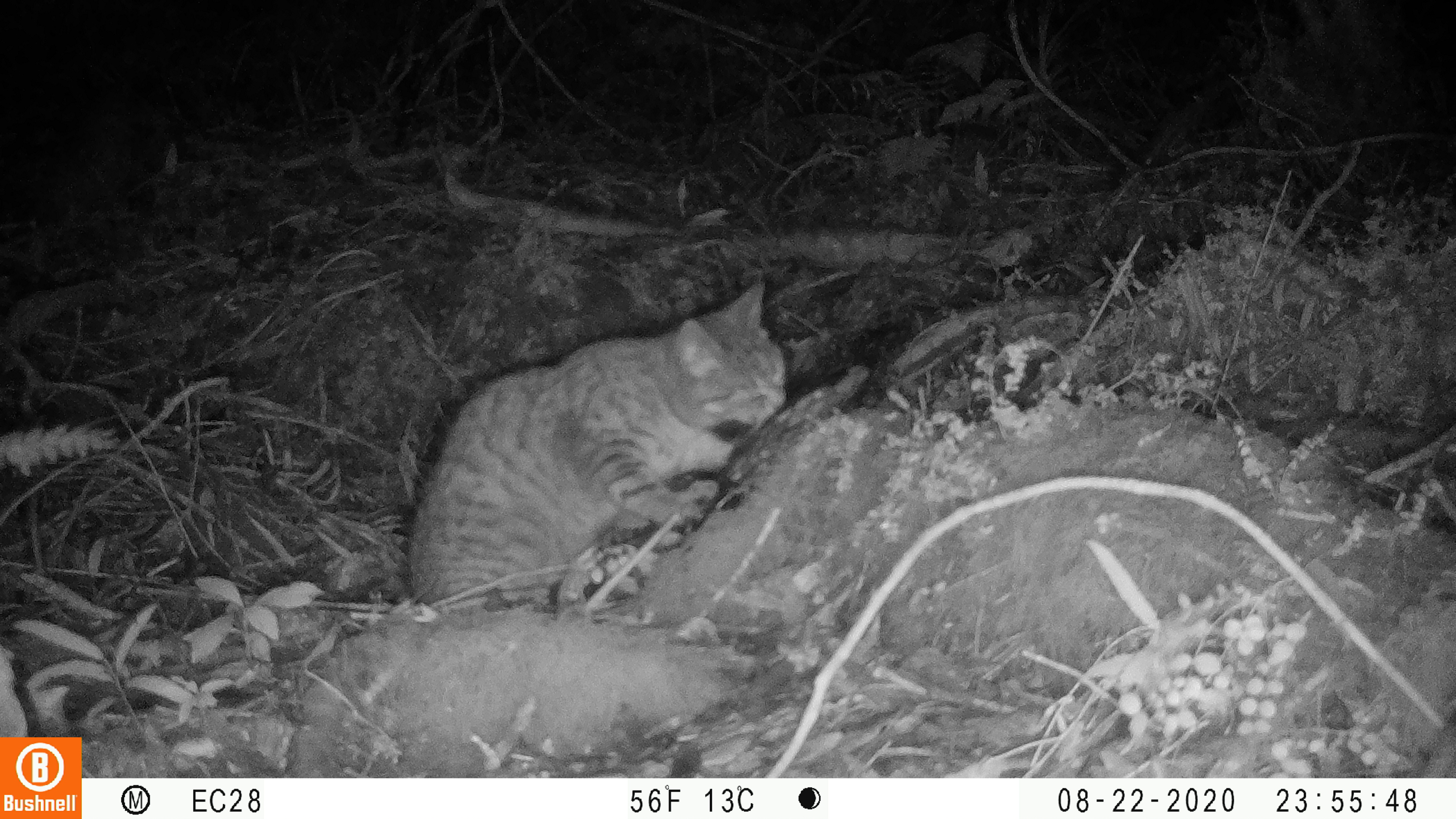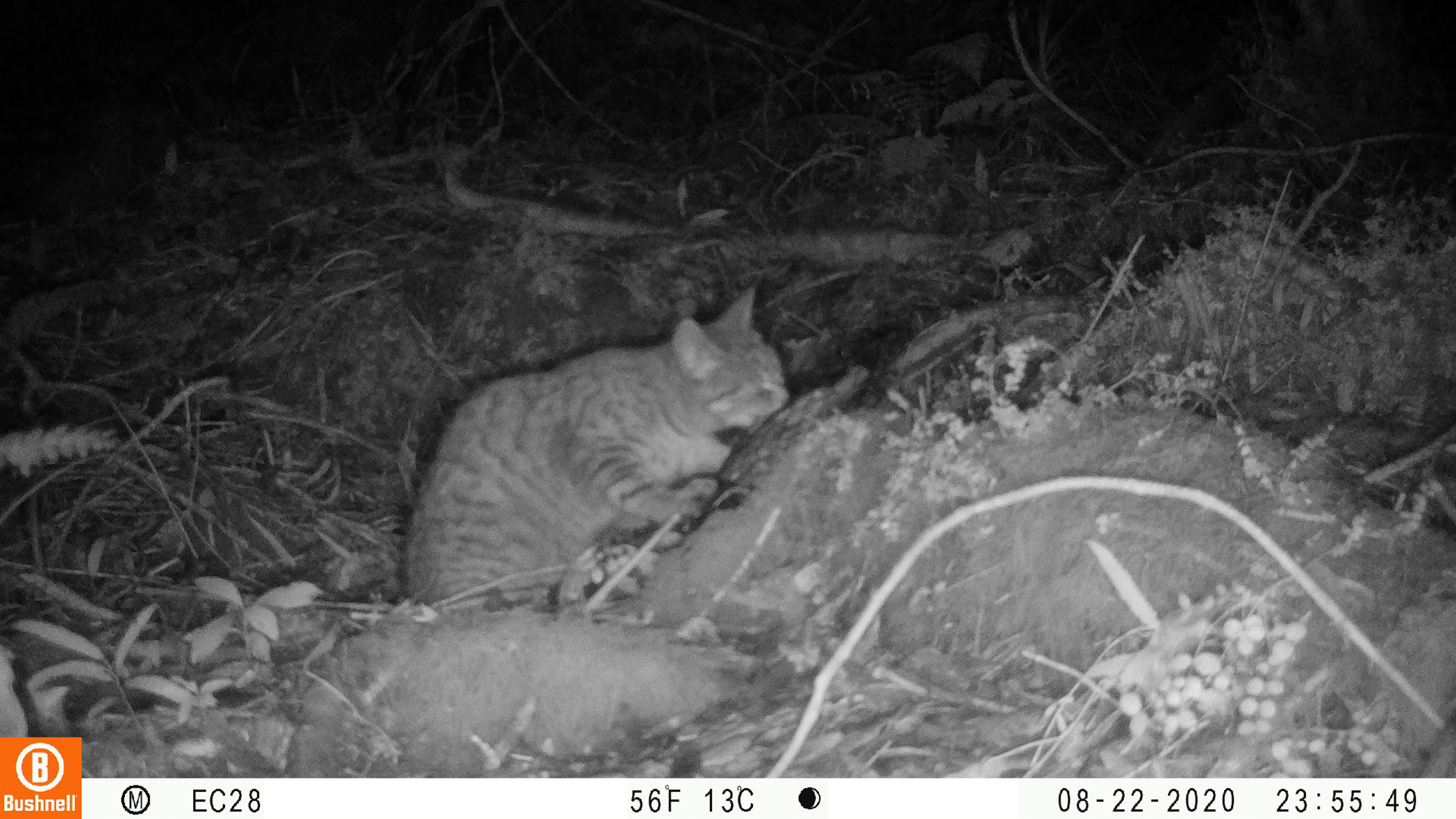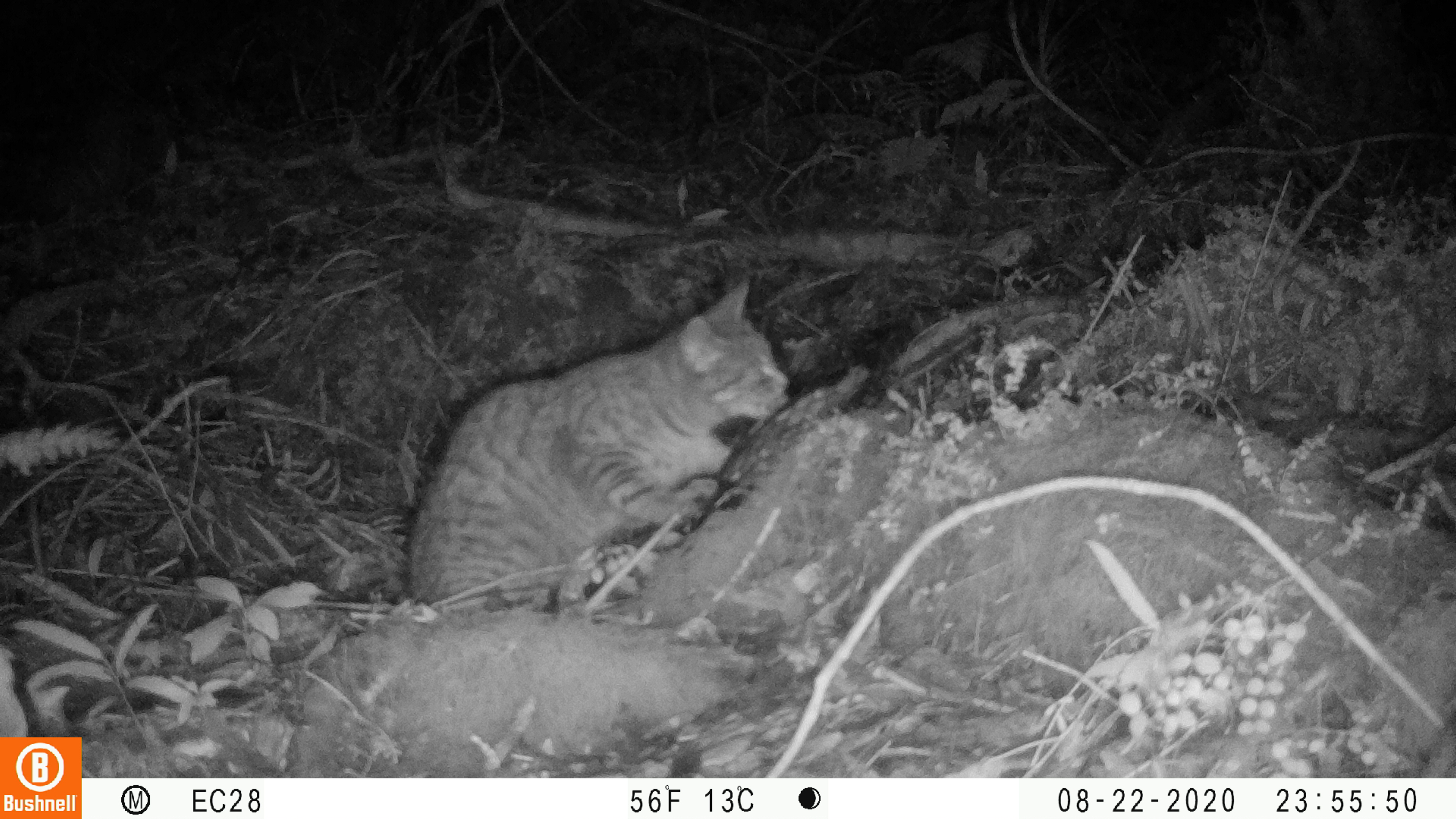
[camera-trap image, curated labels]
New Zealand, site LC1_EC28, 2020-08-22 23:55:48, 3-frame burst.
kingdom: Animalia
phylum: Chordata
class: Mammalia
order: Carnivora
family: Felidae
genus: Felis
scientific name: Felis catus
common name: domestic cat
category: cat